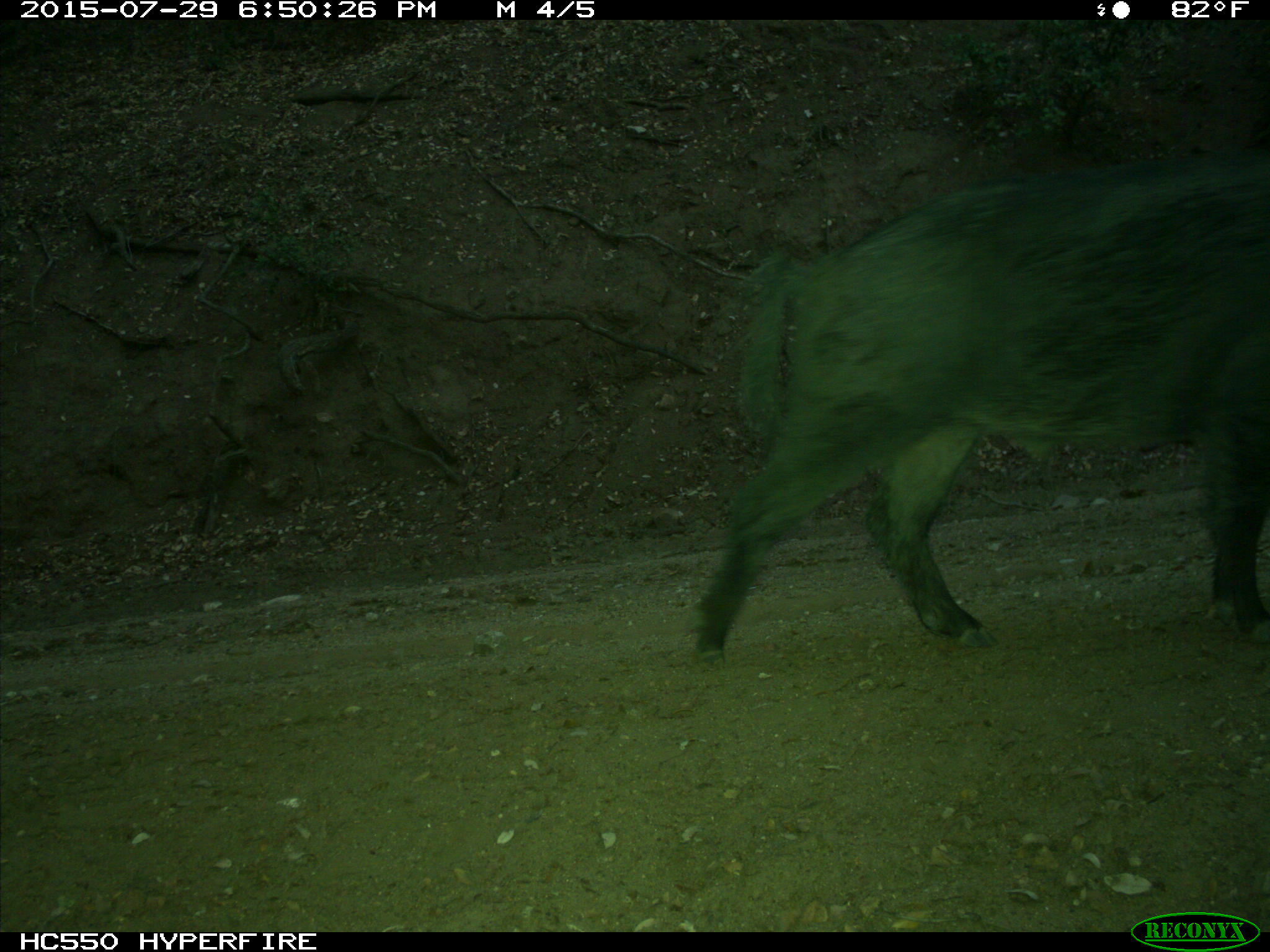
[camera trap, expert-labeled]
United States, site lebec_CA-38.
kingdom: Animalia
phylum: Chordata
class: Mammalia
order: Artiodactyla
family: Suidae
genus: Sus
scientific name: Sus scrofa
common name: wild boar